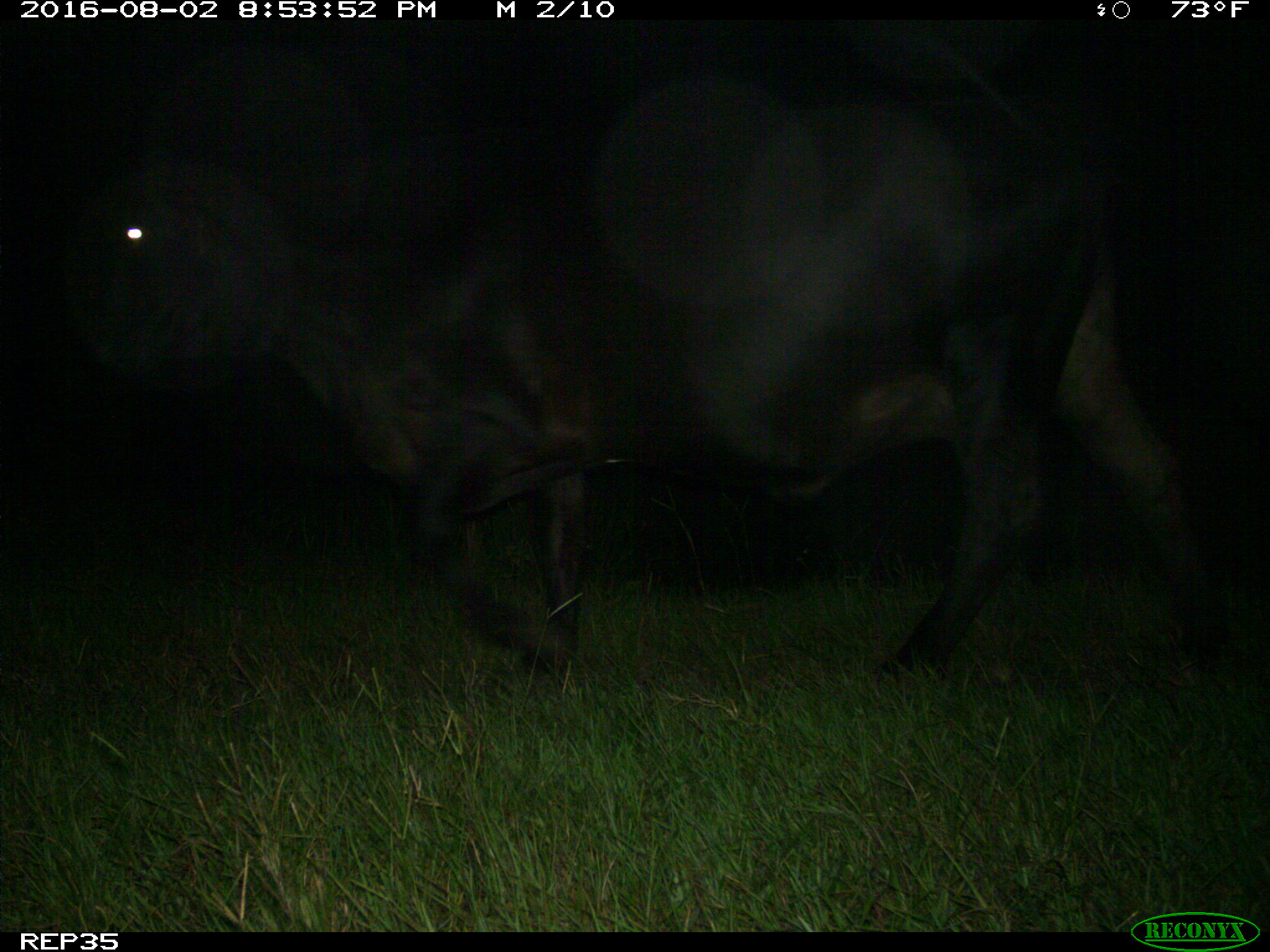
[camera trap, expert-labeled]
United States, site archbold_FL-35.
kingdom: Animalia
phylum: Chordata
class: Mammalia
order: Artiodactyla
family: Bovidae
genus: Bos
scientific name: Bos taurus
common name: domestic cow